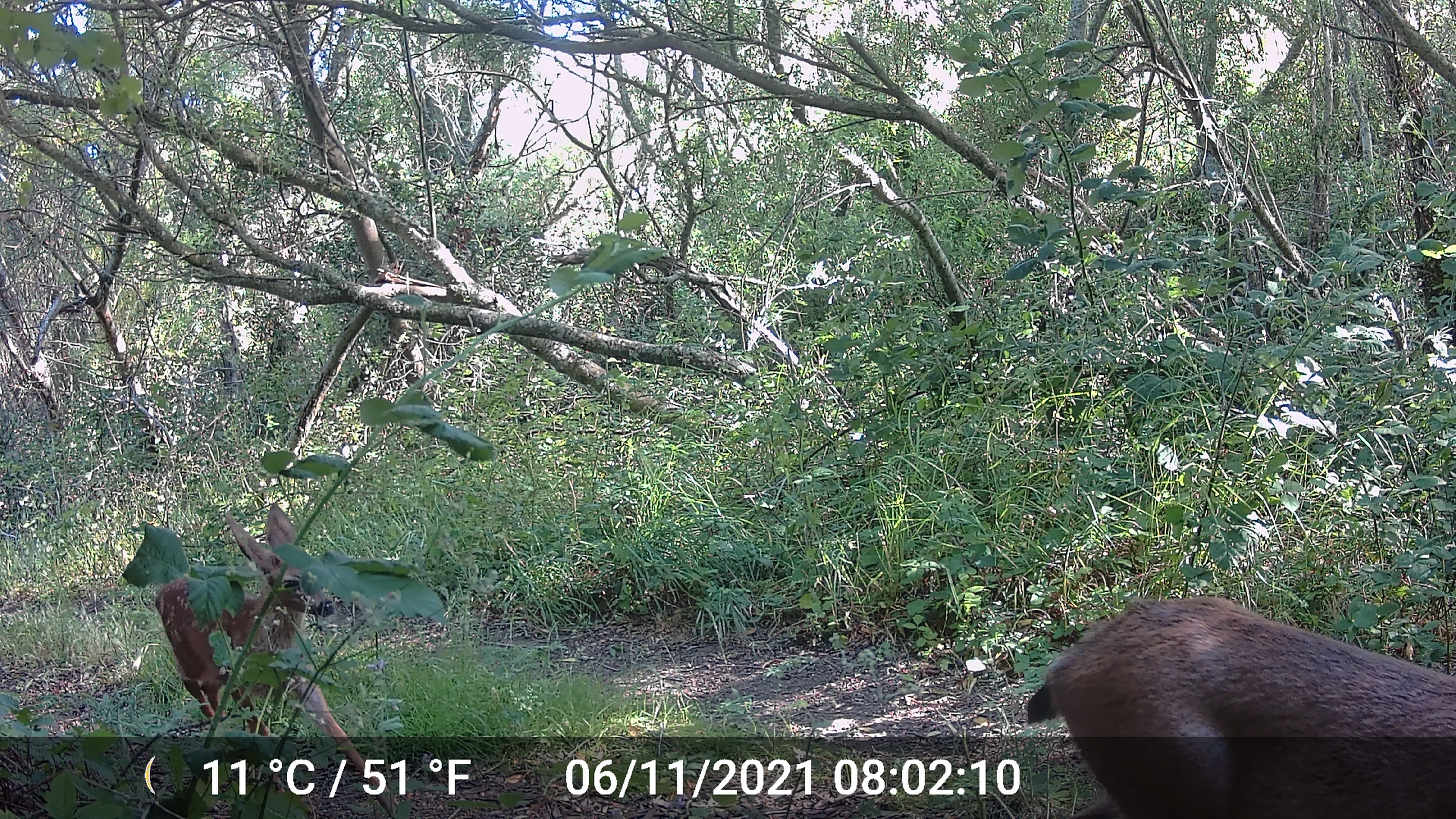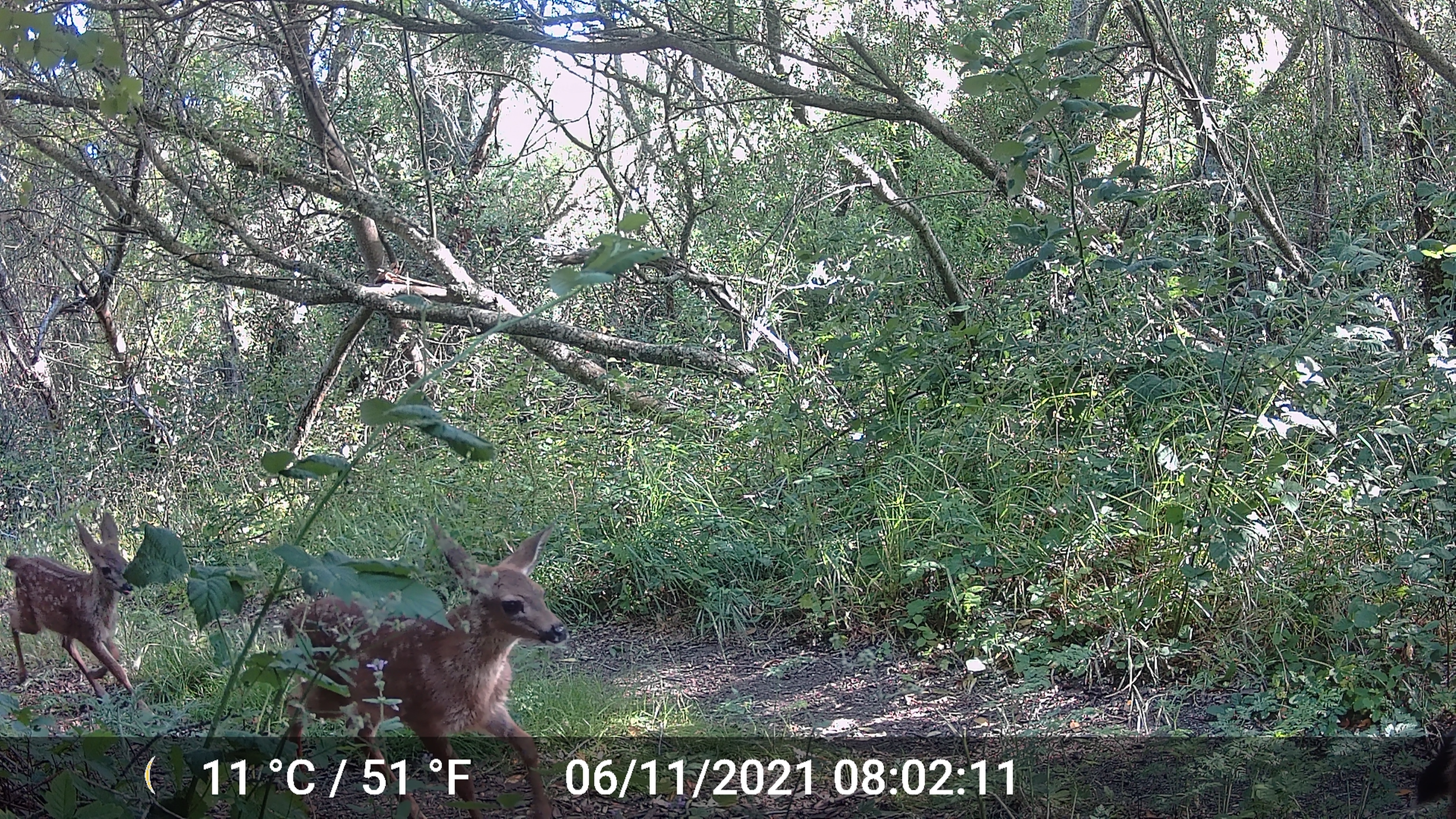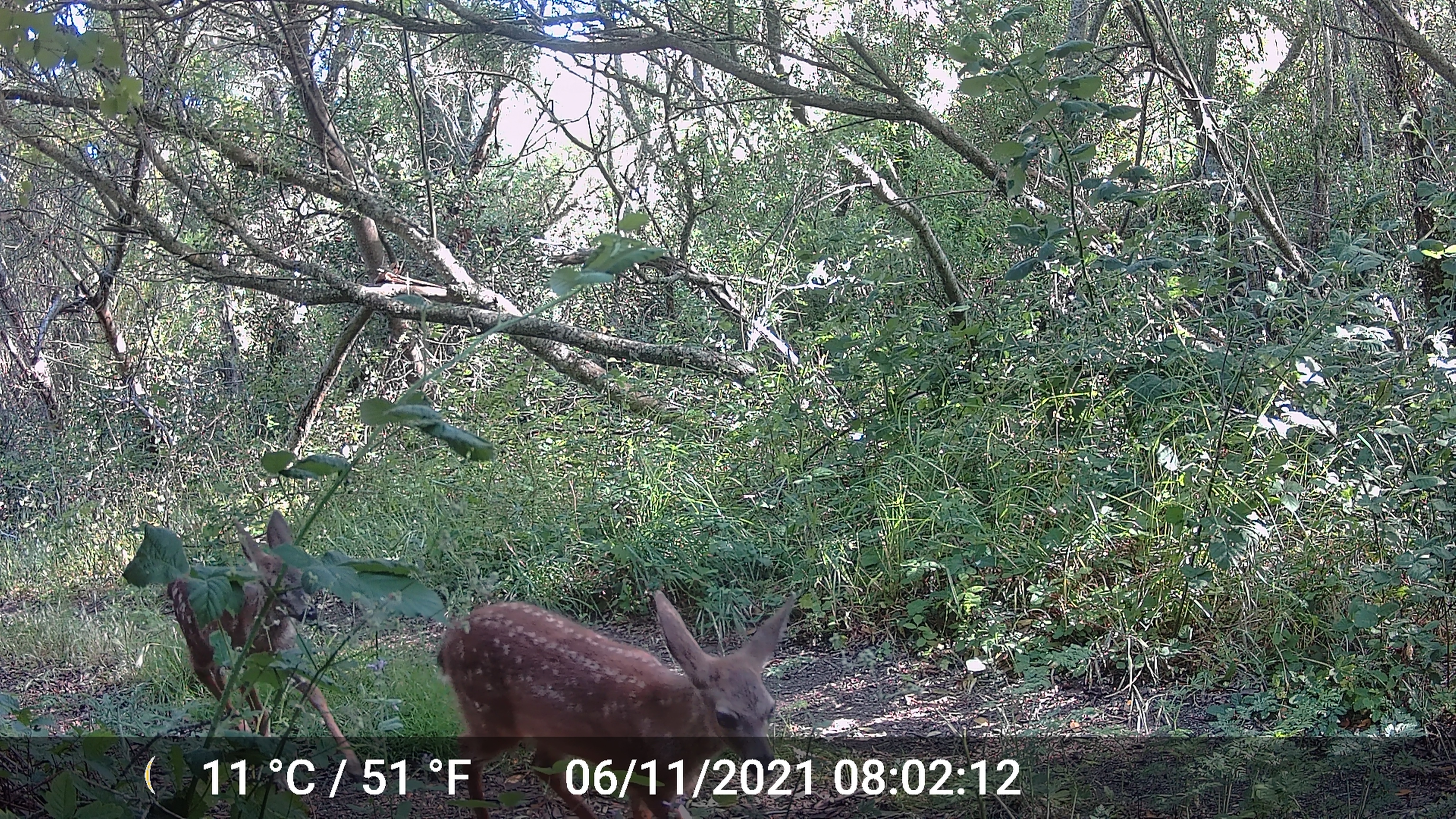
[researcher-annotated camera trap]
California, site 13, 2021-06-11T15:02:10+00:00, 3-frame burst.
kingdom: Animalia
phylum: Chordata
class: Mammalia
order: Artiodactyla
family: Cervidae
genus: Odocoileus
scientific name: Odocoileus hemionus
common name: mule deer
Mule deer (Odocoileus hemionus).